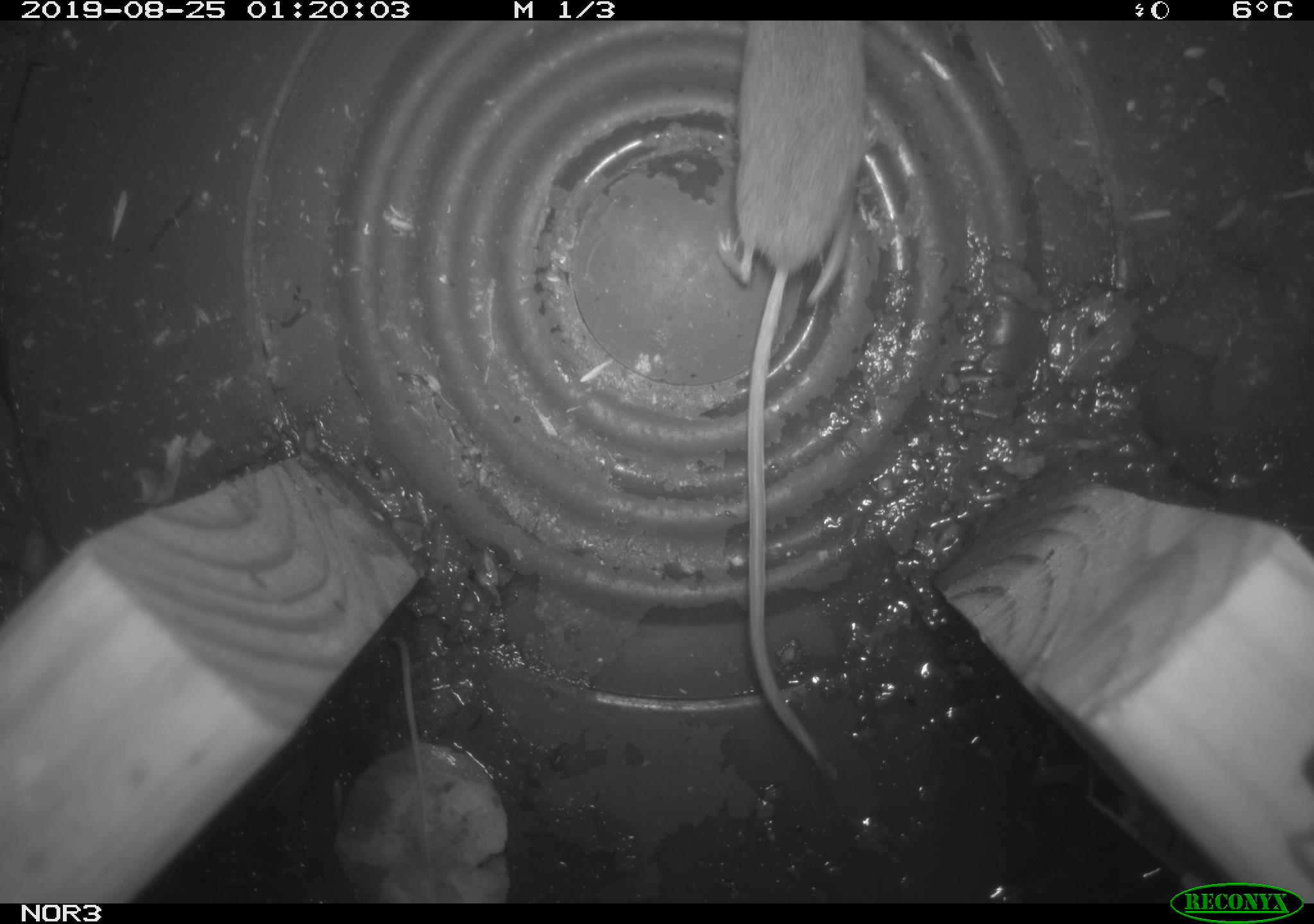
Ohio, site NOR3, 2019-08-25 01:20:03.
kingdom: Animalia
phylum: Chordata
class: Mammalia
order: Eulipotyphla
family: Soricidae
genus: Sorex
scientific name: Sorex cinereus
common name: masked shrew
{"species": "masked shrew (Sorex cinereus)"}